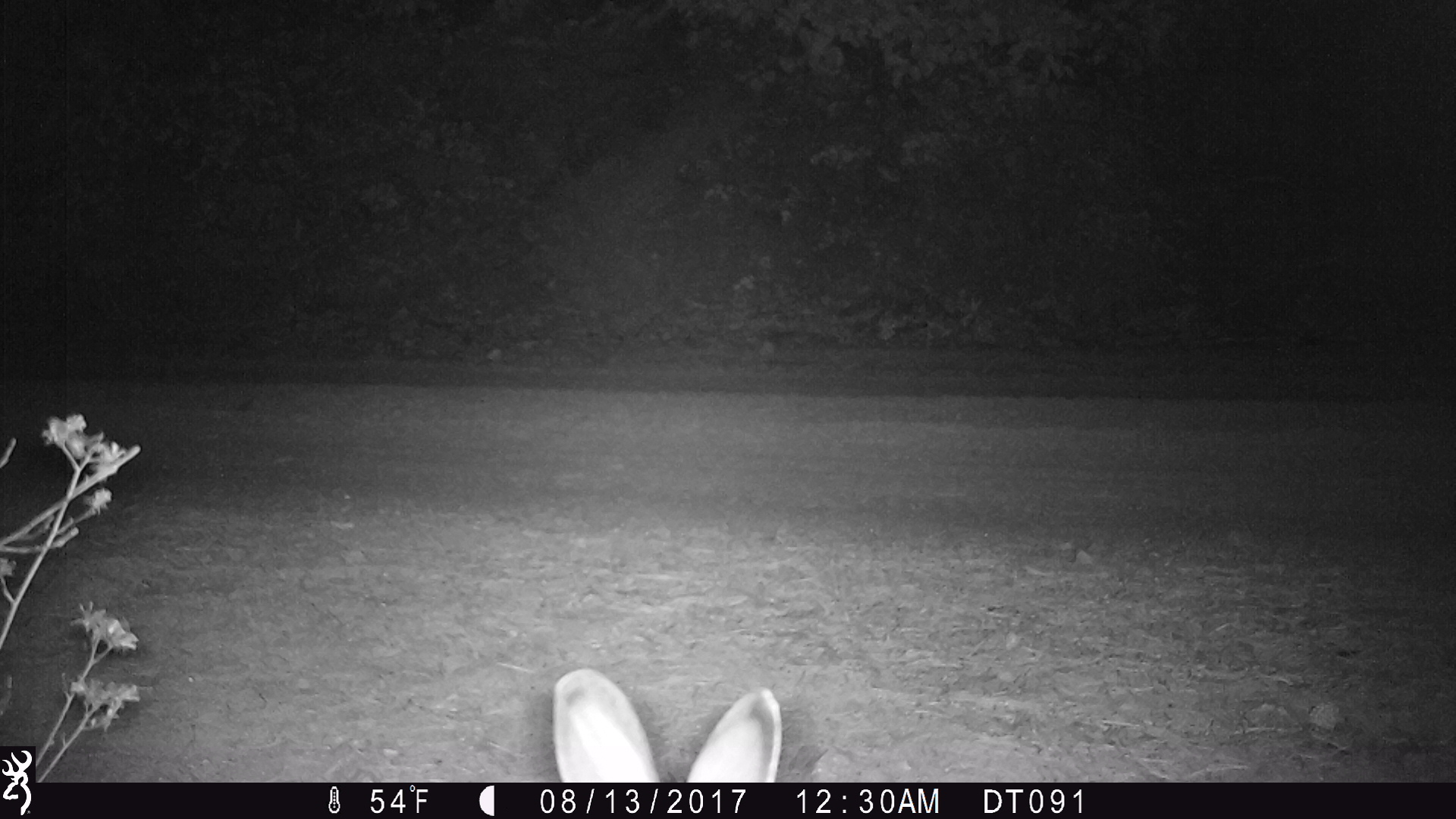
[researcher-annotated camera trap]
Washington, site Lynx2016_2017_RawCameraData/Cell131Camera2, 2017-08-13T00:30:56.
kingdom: Animalia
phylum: Chordata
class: Mammalia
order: Lagomorpha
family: Leporidae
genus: Lepus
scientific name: Lepus americanus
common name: snowshoe hare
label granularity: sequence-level